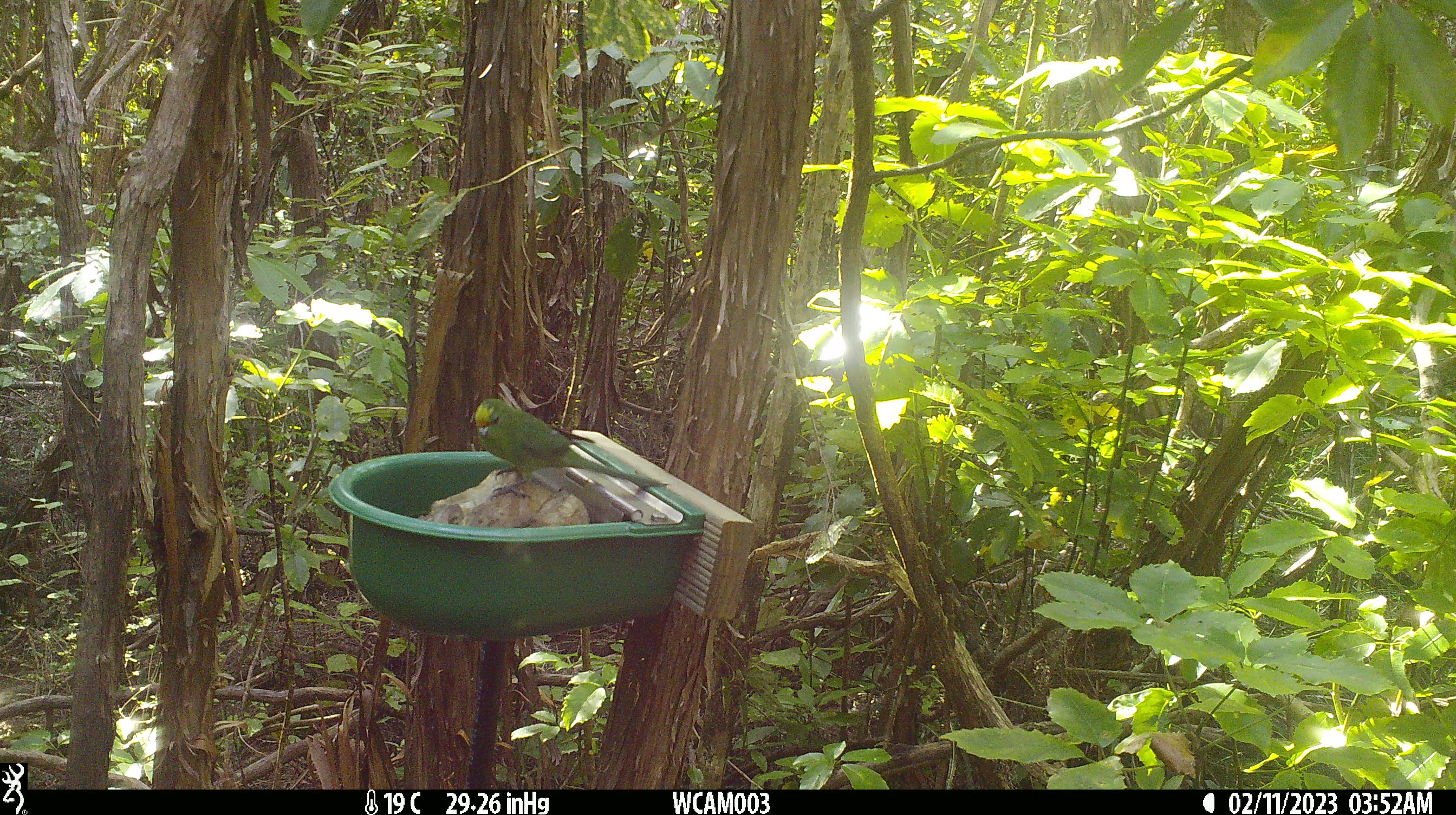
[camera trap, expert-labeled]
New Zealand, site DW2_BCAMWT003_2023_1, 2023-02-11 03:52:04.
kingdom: Animalia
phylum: Chordata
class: Aves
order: Psittaciformes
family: Psittaculidae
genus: Cyanoramphus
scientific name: Cyanoramphus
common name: parakeet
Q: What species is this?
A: Parakeet (Cyanoramphus).